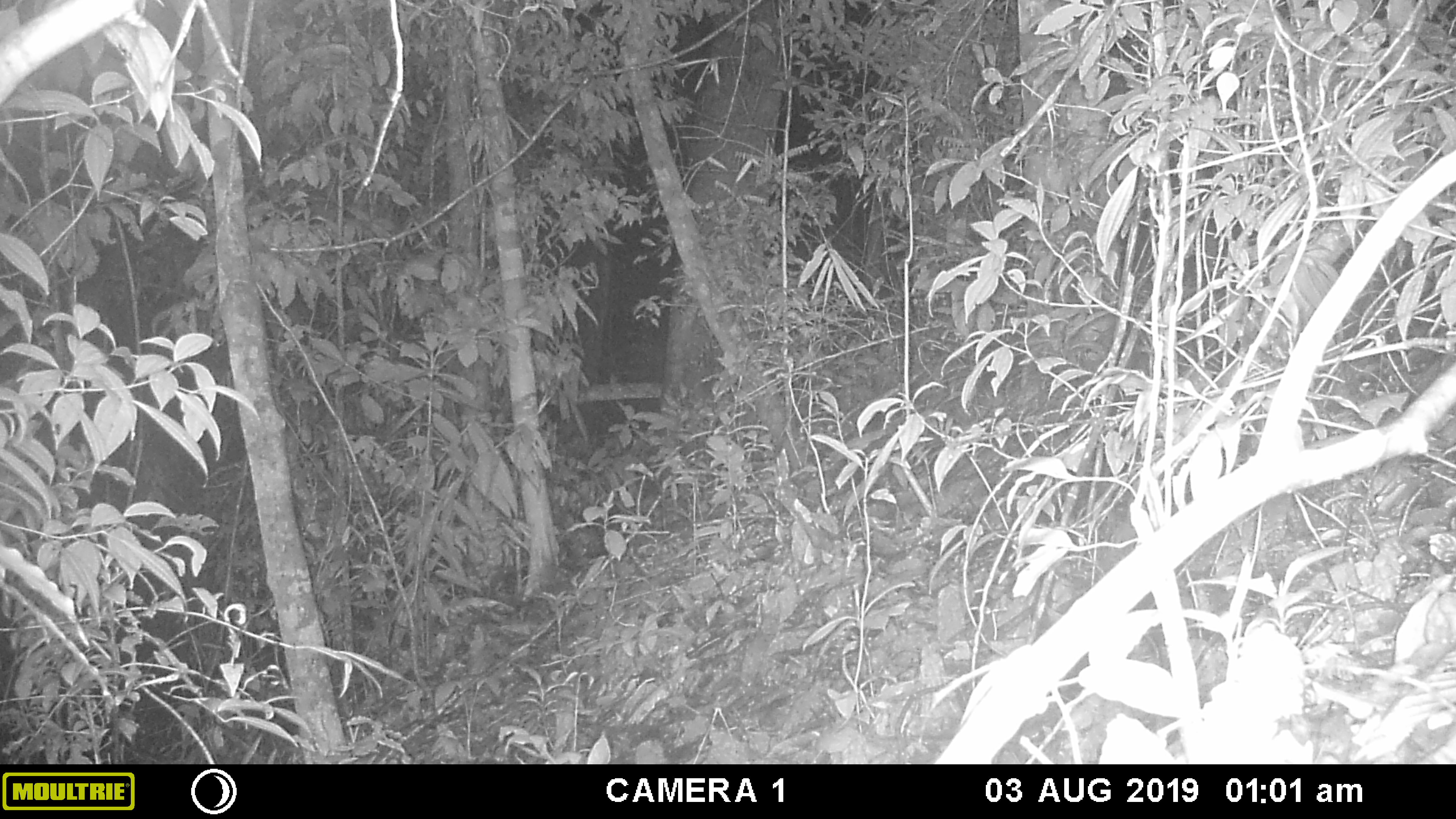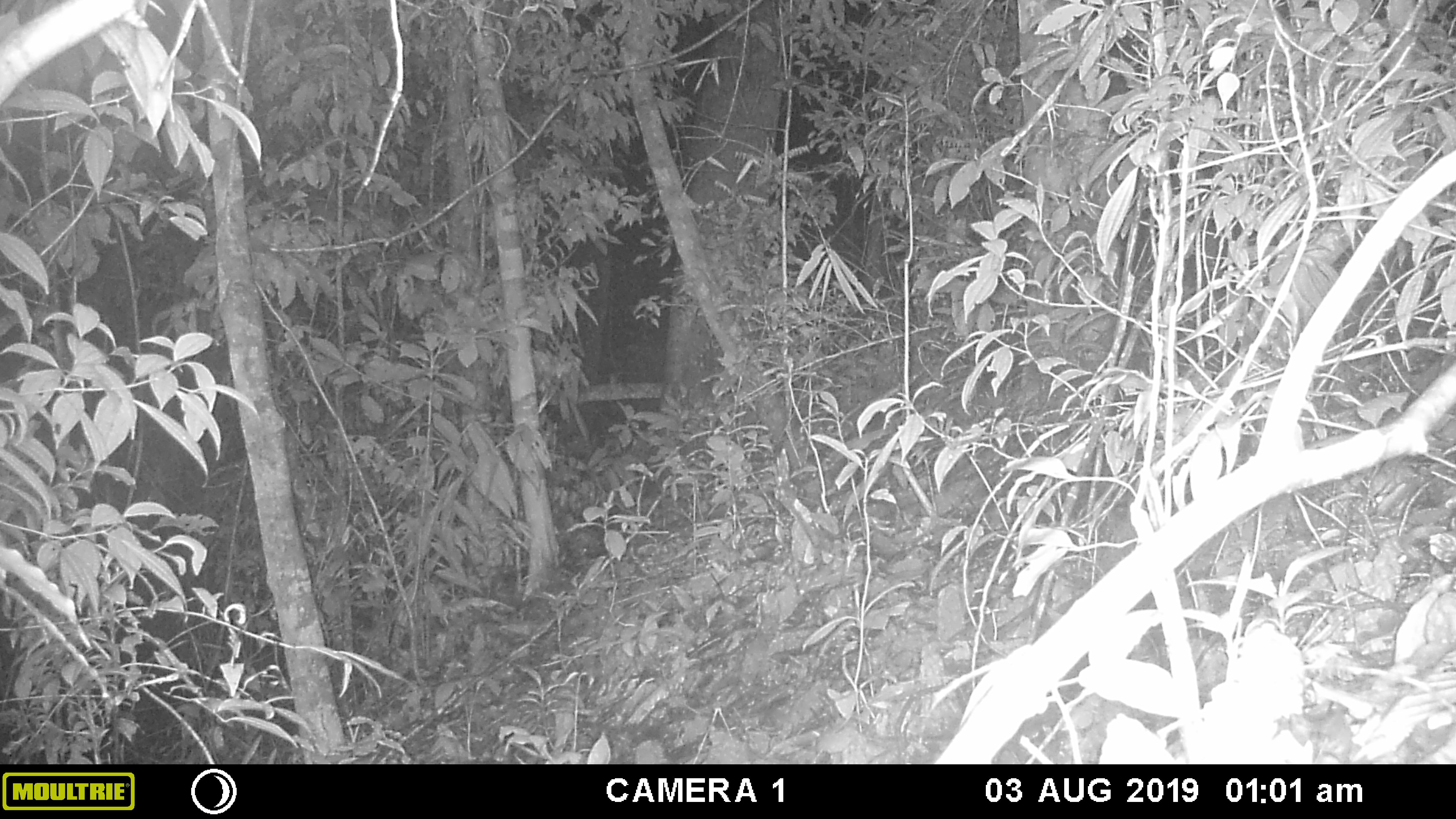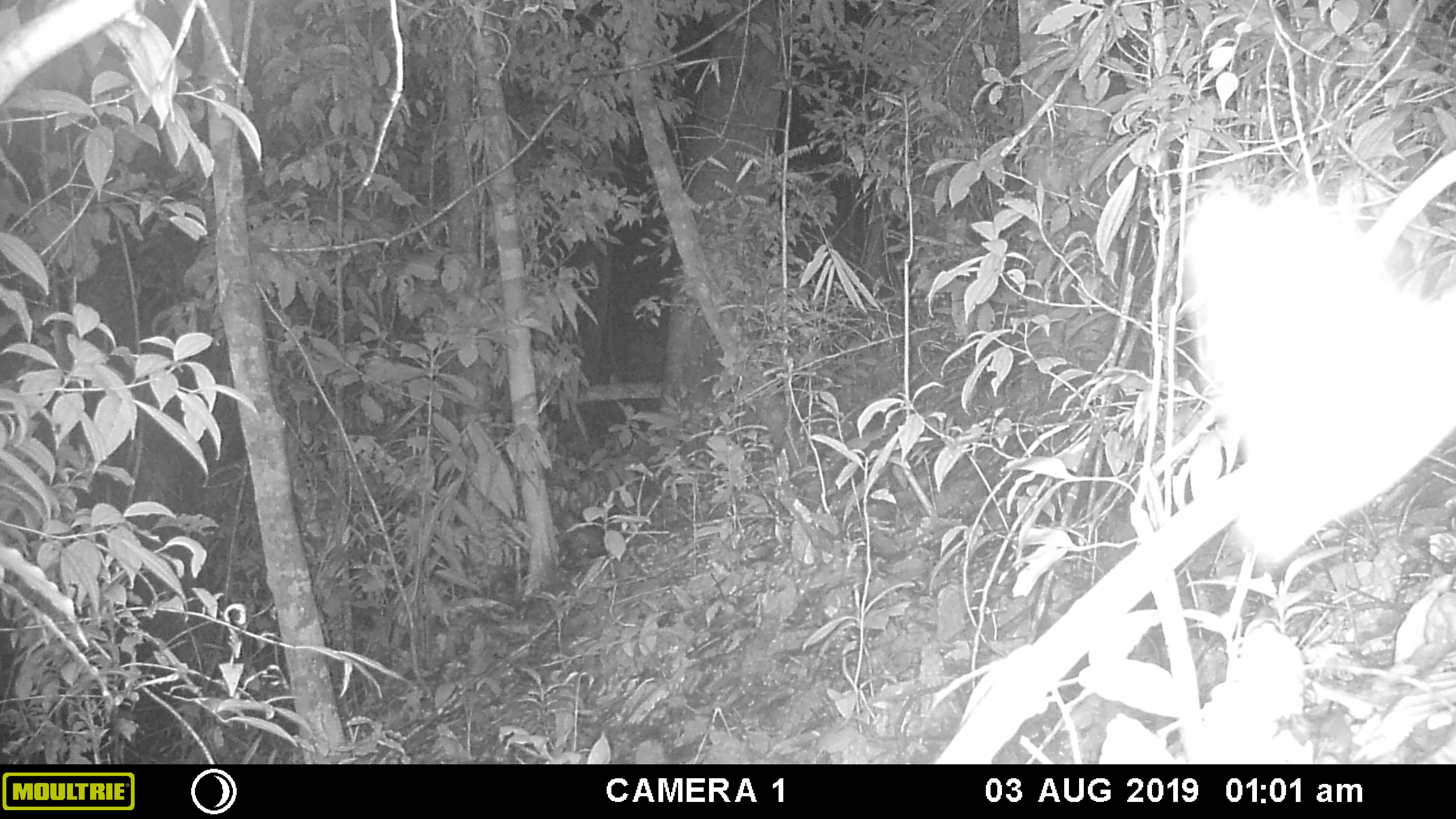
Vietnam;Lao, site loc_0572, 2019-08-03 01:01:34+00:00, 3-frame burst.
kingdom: Animalia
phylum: Arthropoda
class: Insecta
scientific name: Insecta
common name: insect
Insect (Insecta). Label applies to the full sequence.